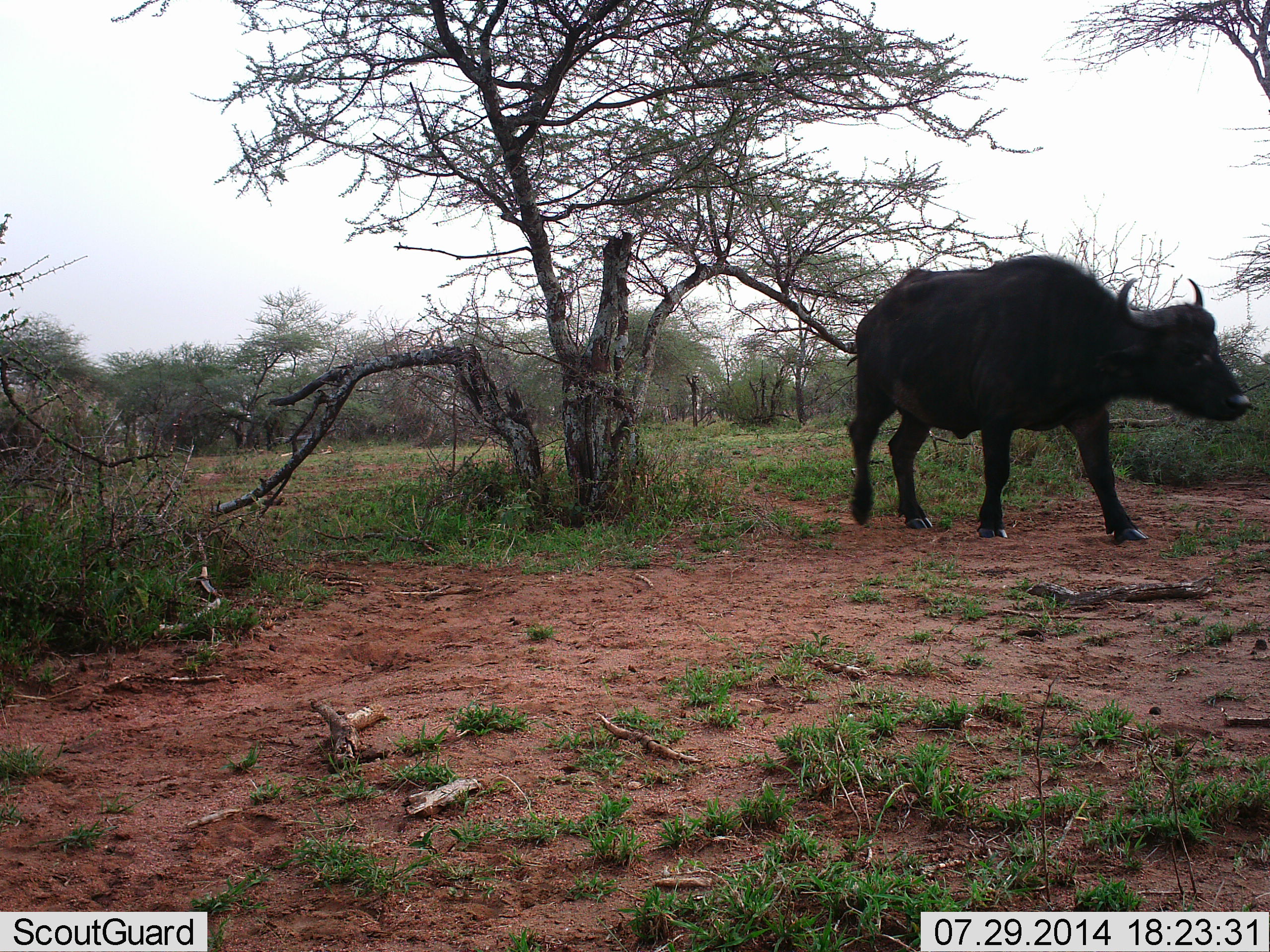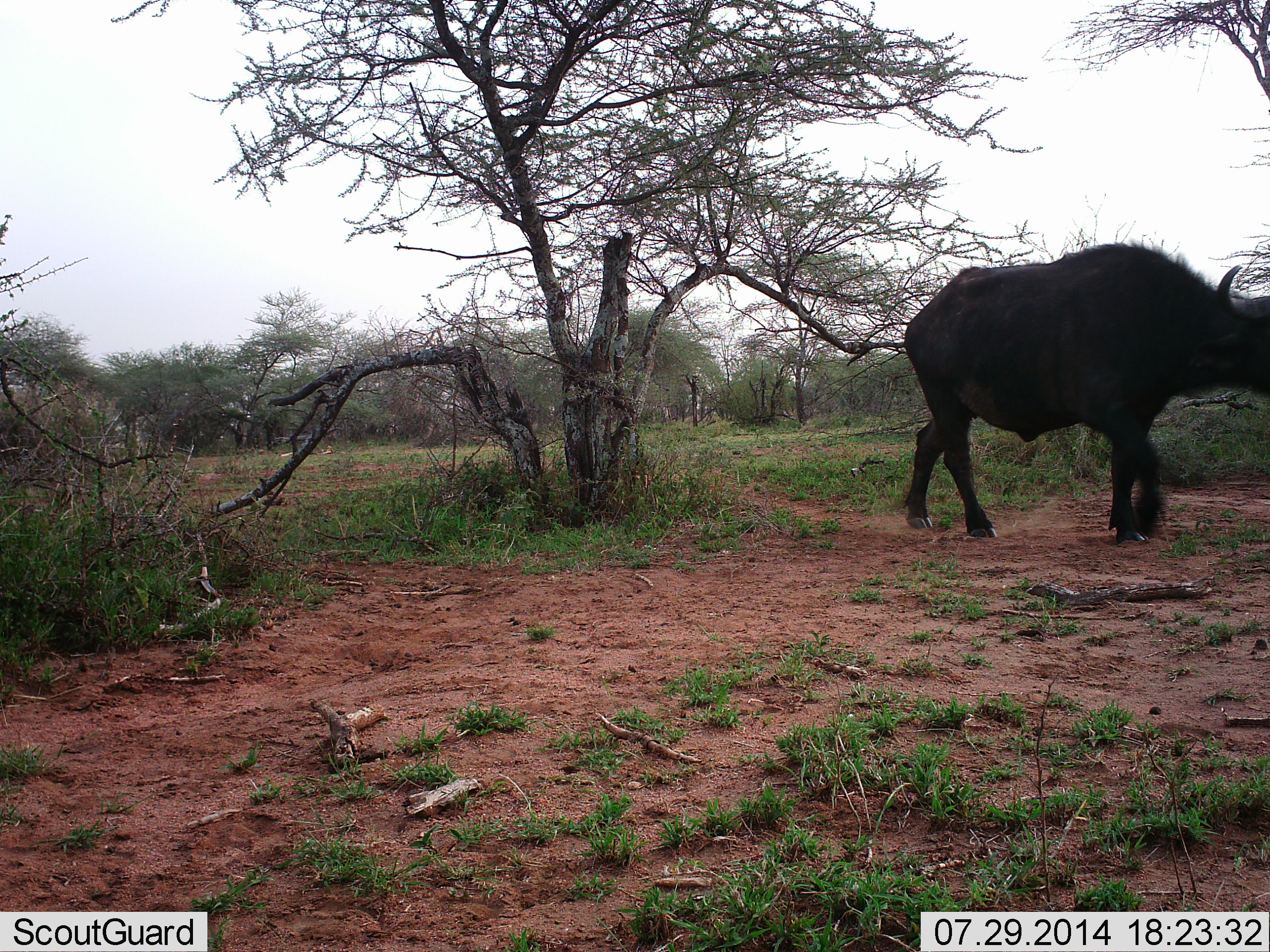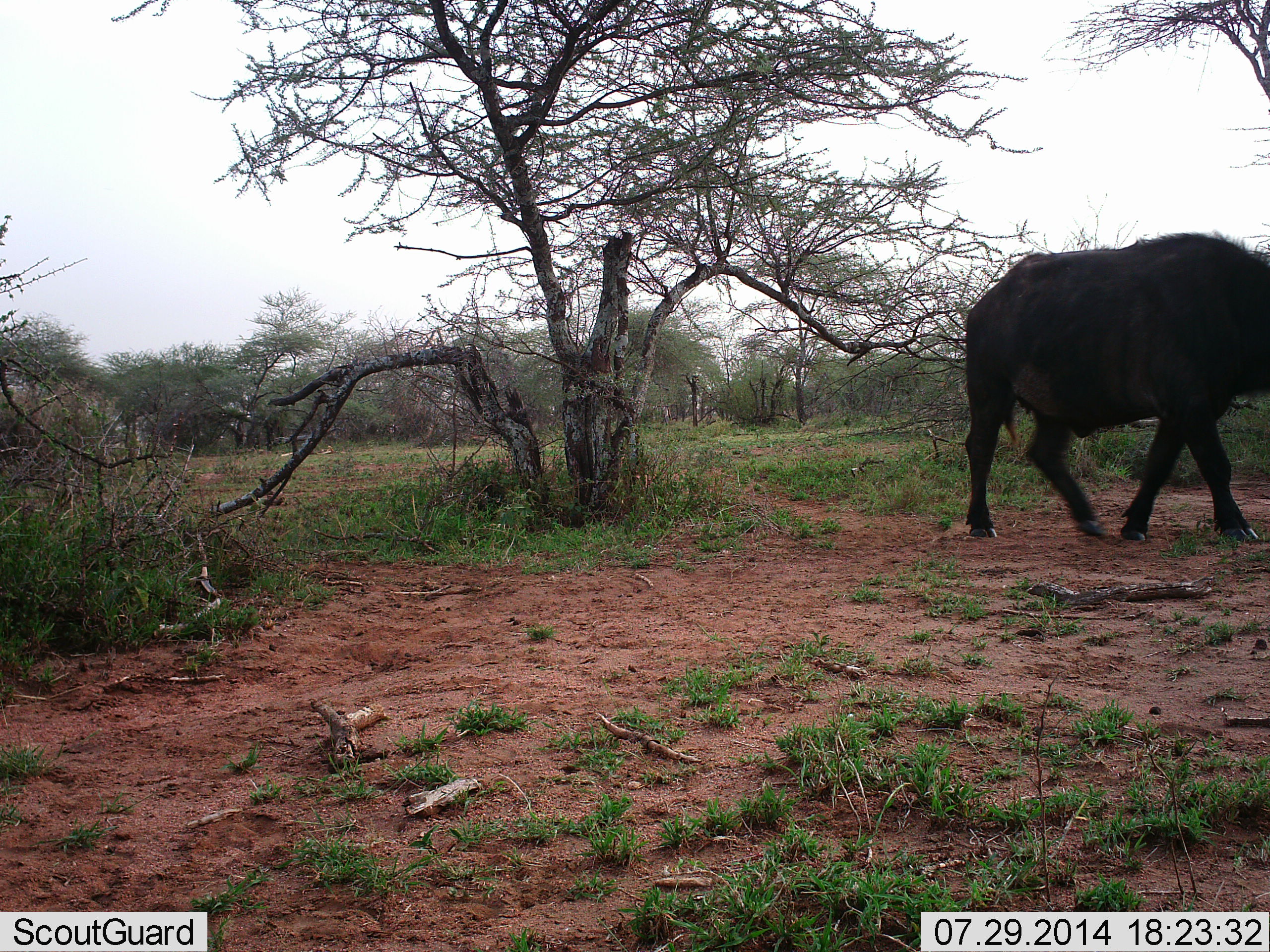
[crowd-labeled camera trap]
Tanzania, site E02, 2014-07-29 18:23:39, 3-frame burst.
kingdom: Animalia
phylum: Chordata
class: Mammalia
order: Artiodactyla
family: Bovidae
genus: Syncerus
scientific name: Syncerus caffer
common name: cape buffalo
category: buffalo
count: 1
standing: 0%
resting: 0%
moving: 100%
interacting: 10%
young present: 0%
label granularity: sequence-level